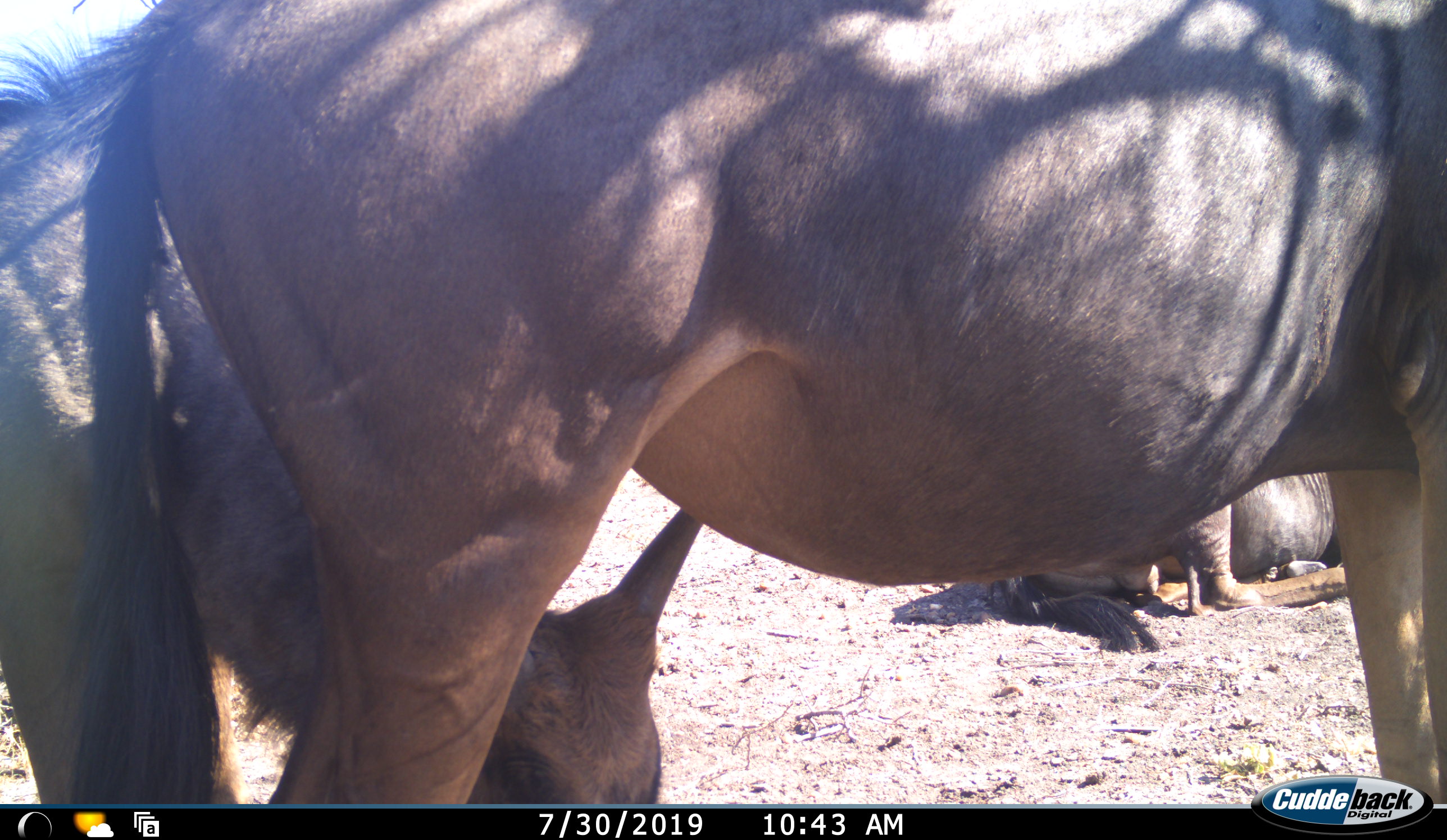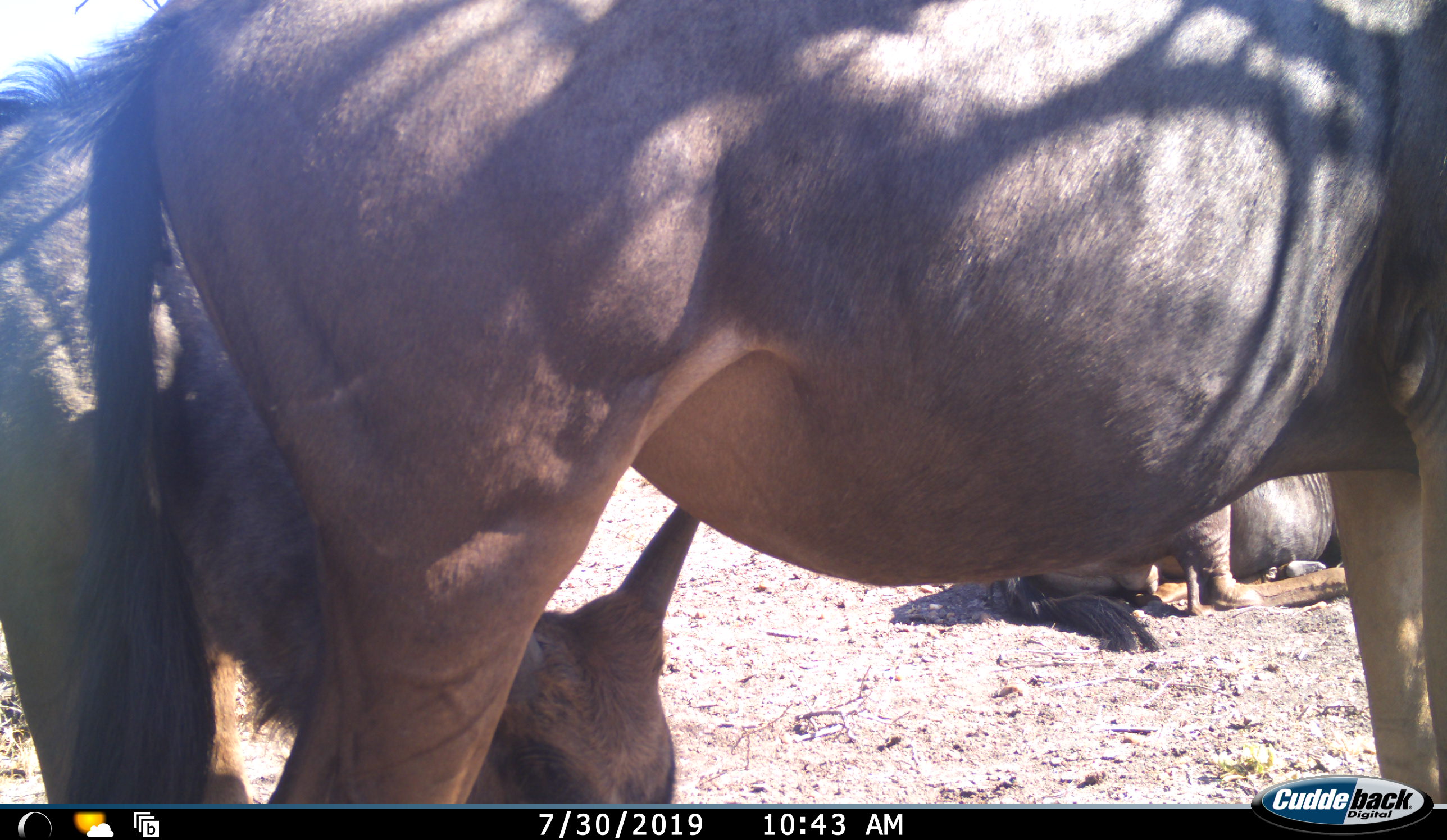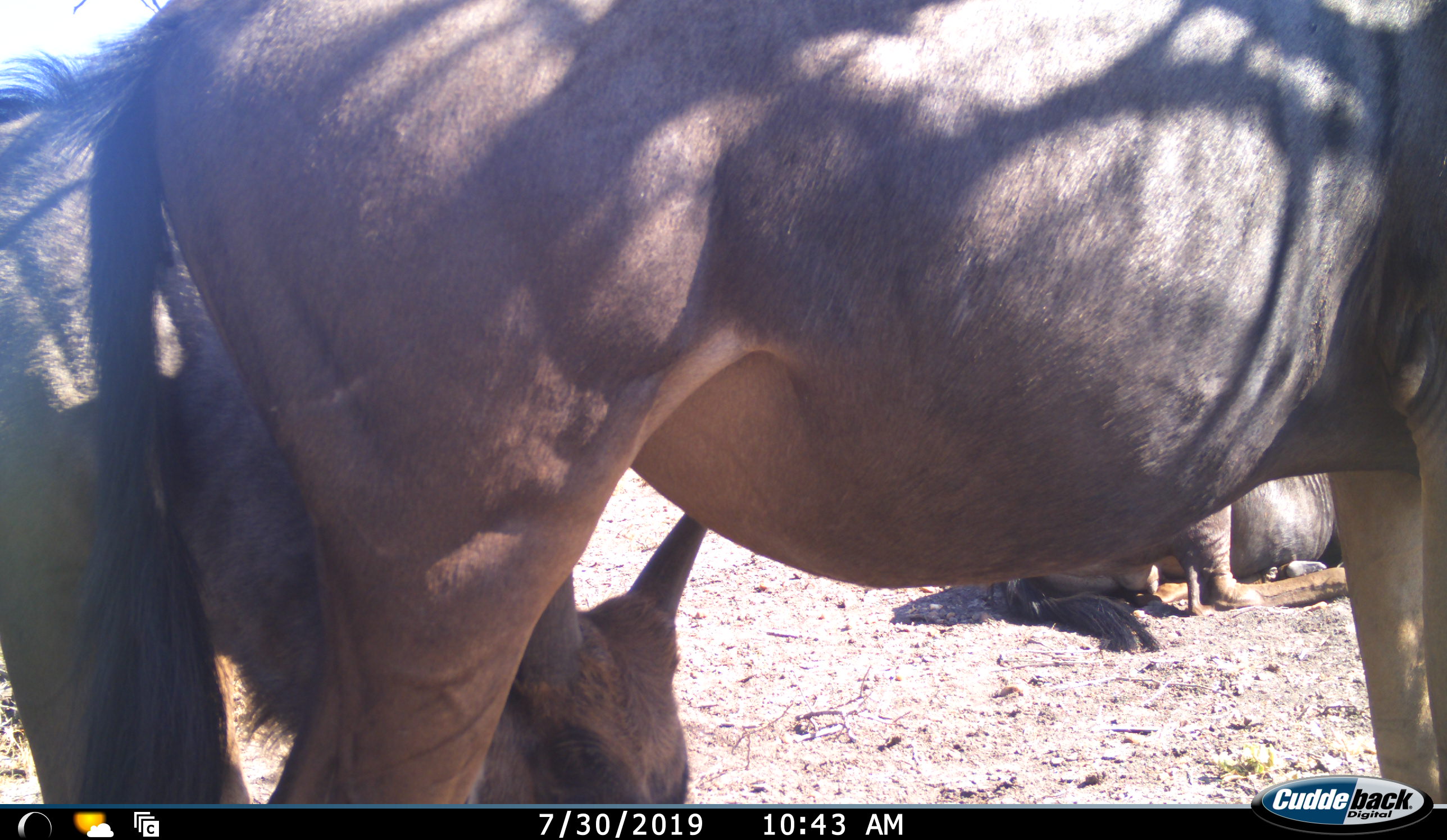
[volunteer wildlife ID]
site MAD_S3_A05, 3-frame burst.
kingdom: Animalia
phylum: Chordata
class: Mammalia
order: Artiodactyla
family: Bovidae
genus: Connochaetes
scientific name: Connochaetes taurinus taurinus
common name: blue wildebeest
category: wildebeestblue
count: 3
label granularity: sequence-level